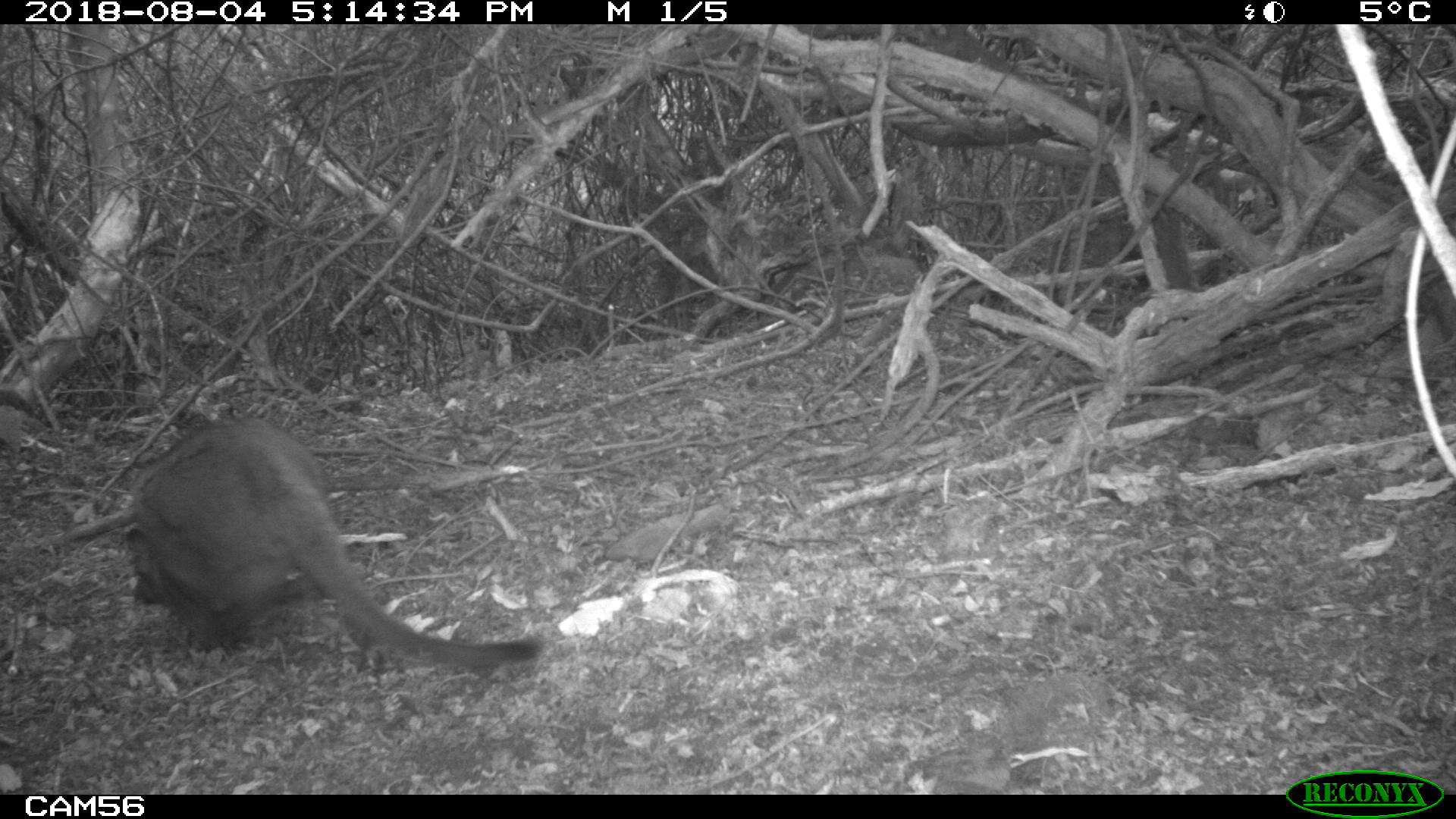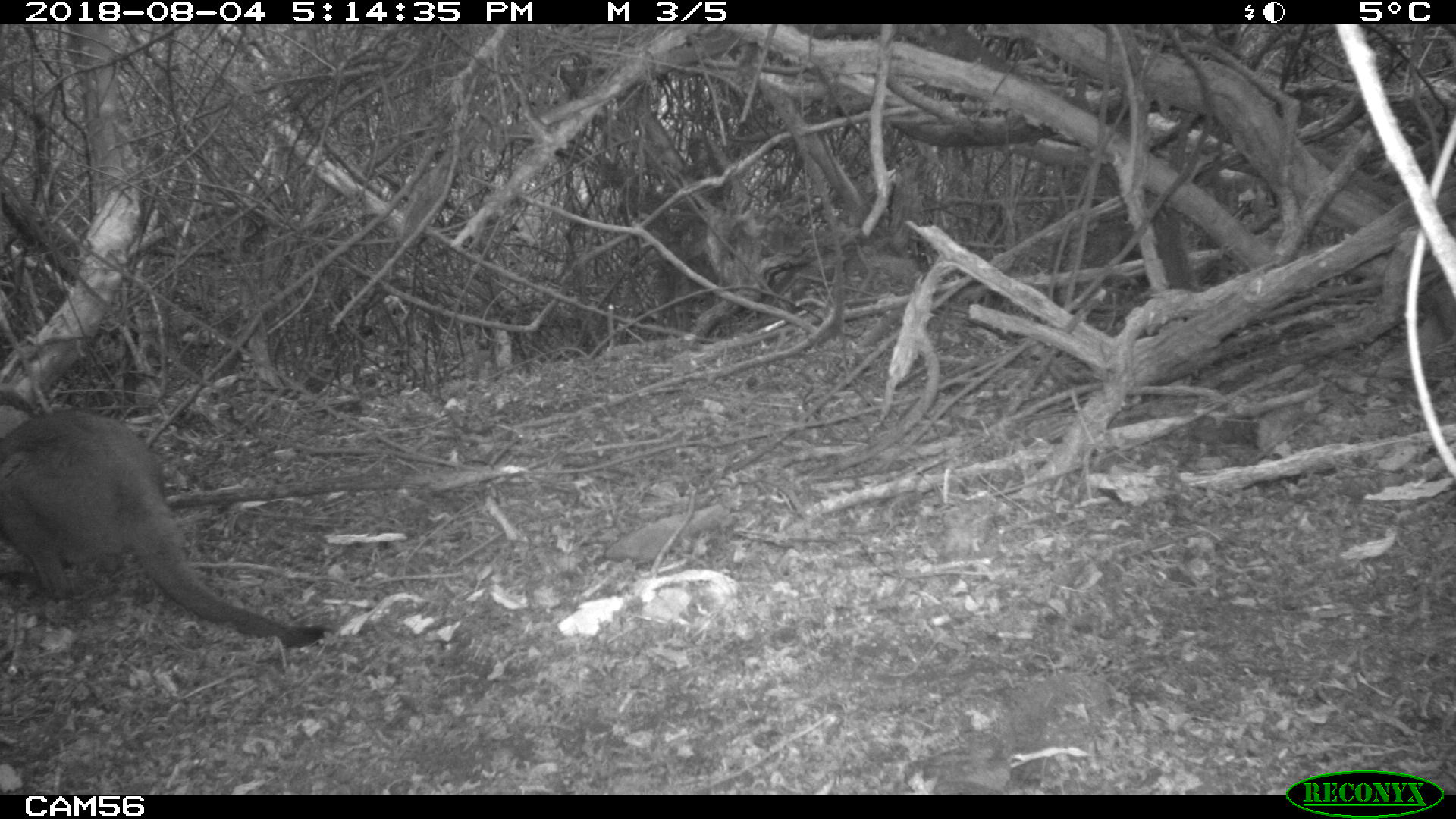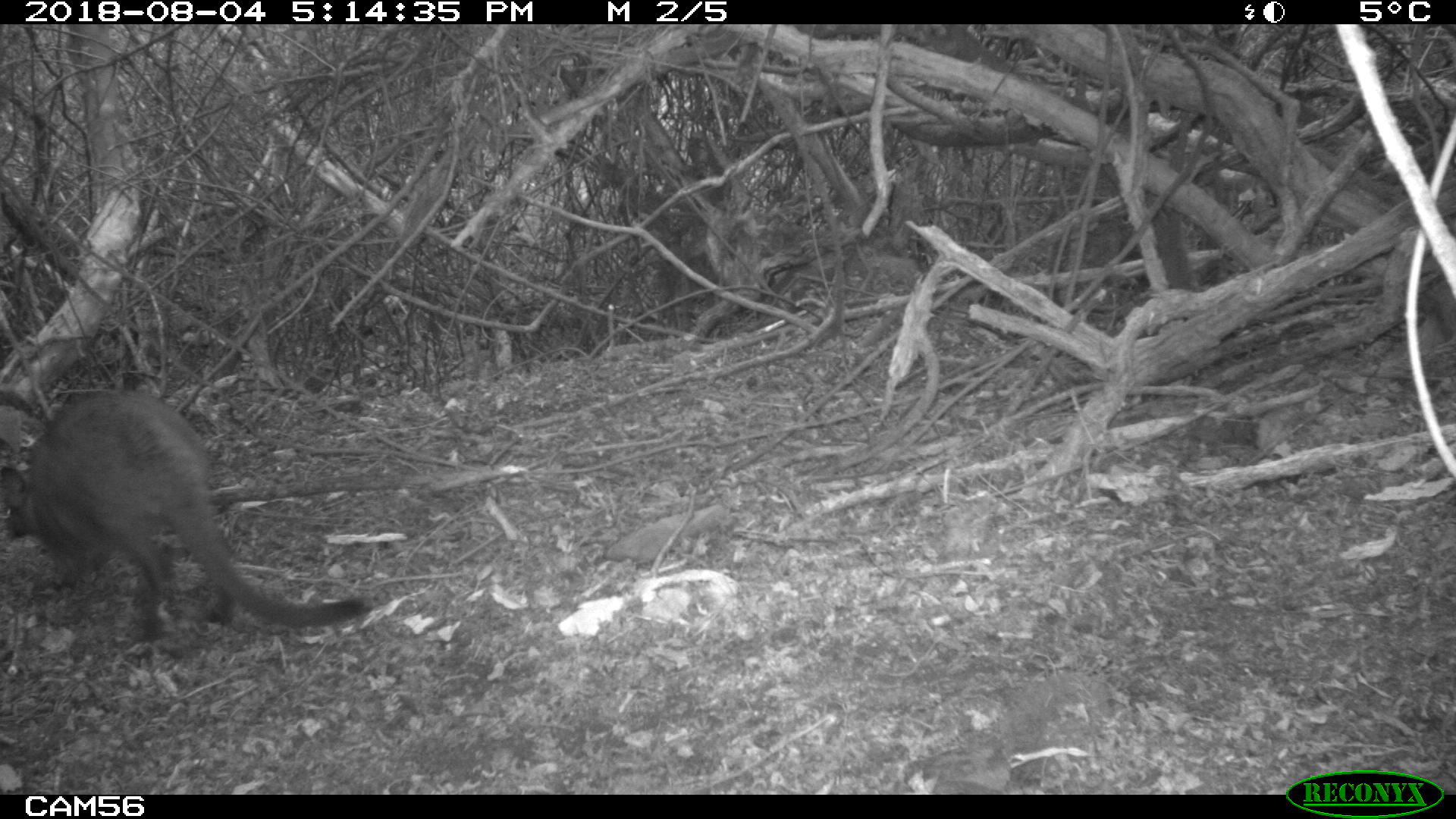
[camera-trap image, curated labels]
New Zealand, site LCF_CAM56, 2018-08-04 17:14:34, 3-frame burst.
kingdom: Animalia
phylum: Chordata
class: Mammalia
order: Diprotodontia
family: Macropodidae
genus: Notamacropus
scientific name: Notamacropus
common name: wallaby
Wallaby (Notamacropus).